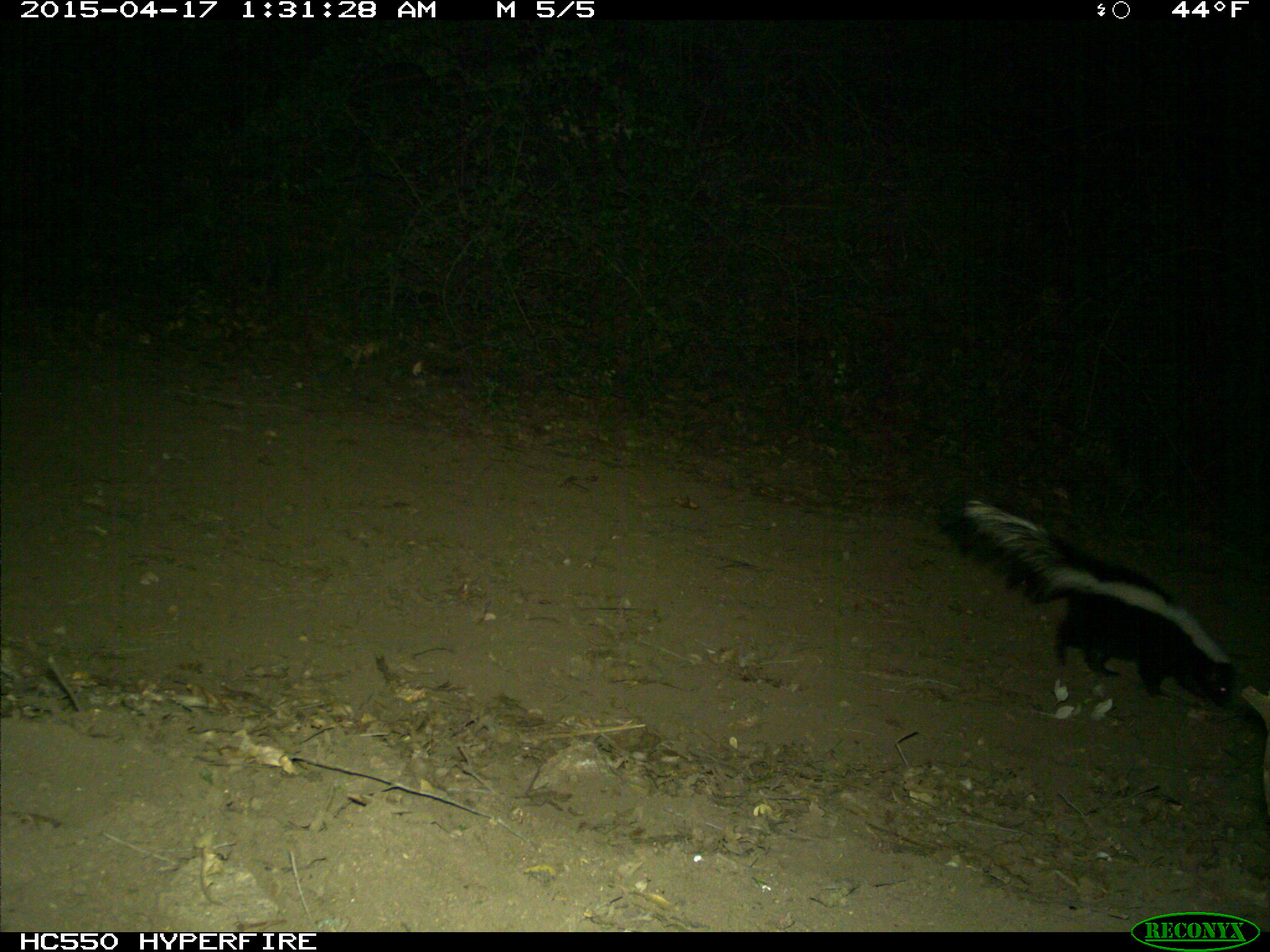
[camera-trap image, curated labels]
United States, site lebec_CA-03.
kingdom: Animalia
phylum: Chordata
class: Mammalia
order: Carnivora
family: Mephitidae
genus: Mephitis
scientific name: Mephitis mephitis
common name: striped skunk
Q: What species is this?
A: Mephitis mephitis (striped skunk).